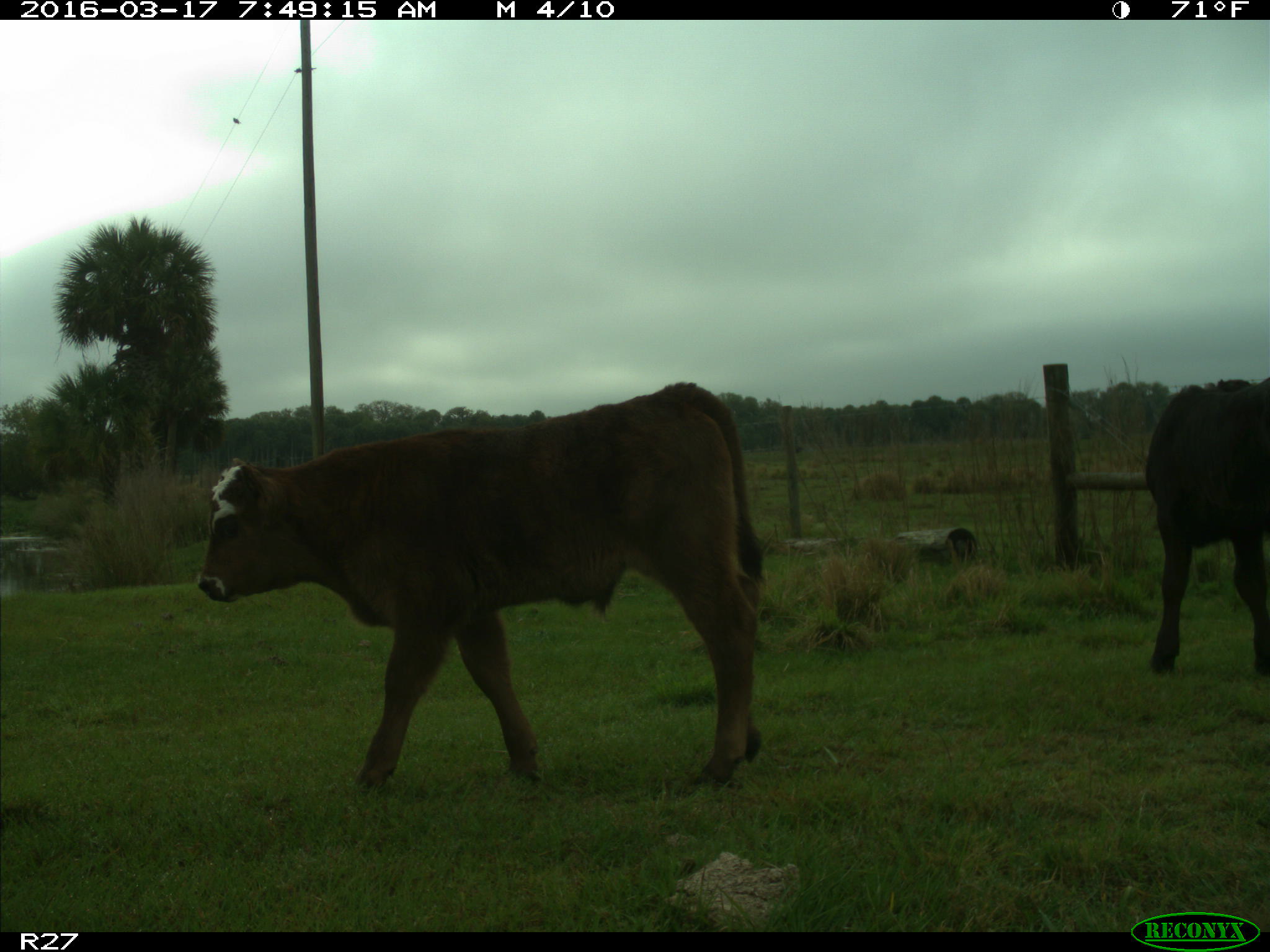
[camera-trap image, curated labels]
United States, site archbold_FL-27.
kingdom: Animalia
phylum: Chordata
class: Mammalia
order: Artiodactyla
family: Bovidae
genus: Bos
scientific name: Bos taurus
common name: domestic cow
Bos taurus (domestic cow).